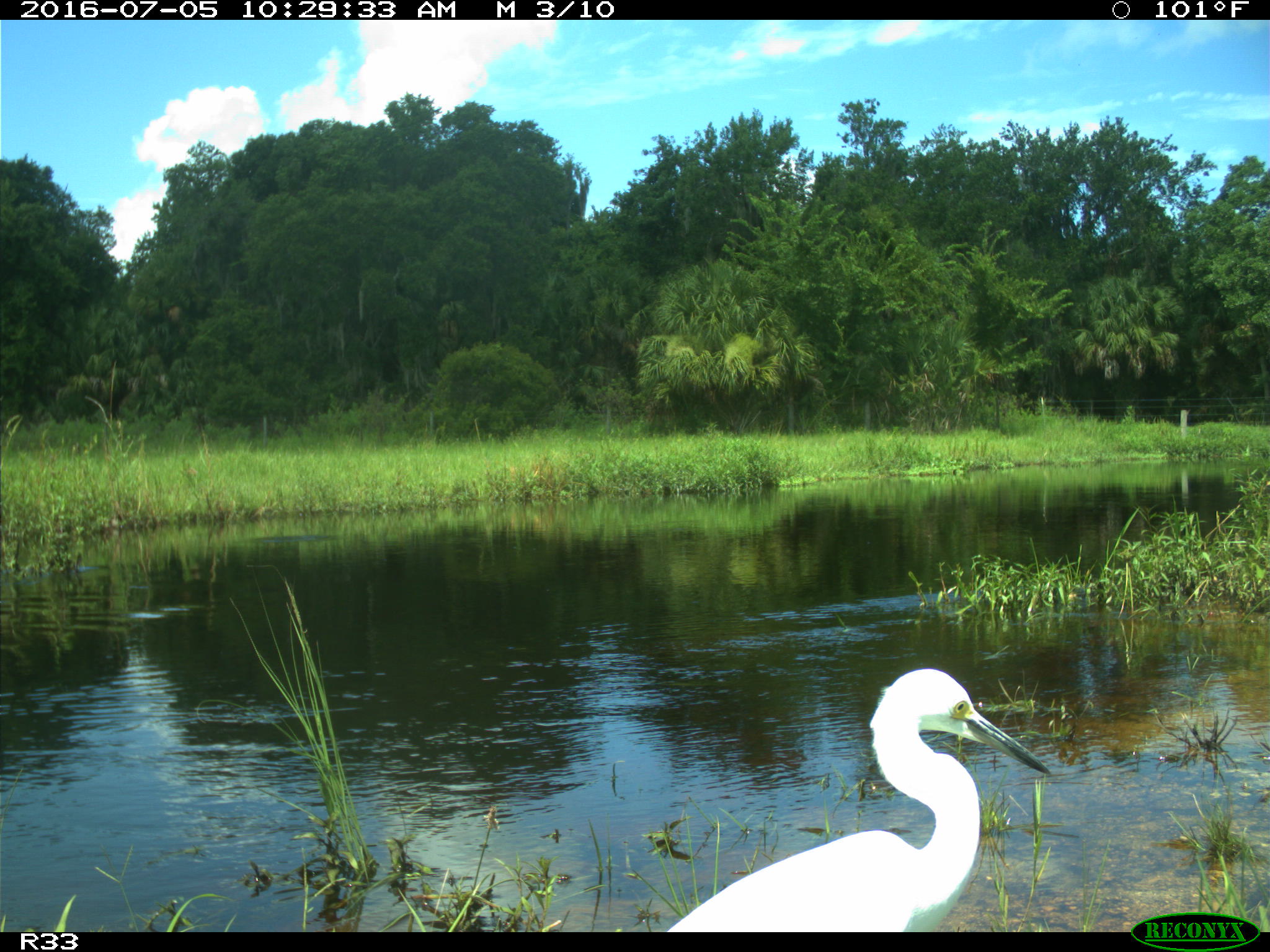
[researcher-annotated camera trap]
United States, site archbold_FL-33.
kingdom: Animalia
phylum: Chordata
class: Aves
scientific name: Aves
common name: birds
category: unidentified bird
Unidentified bird (birds) (Aves).